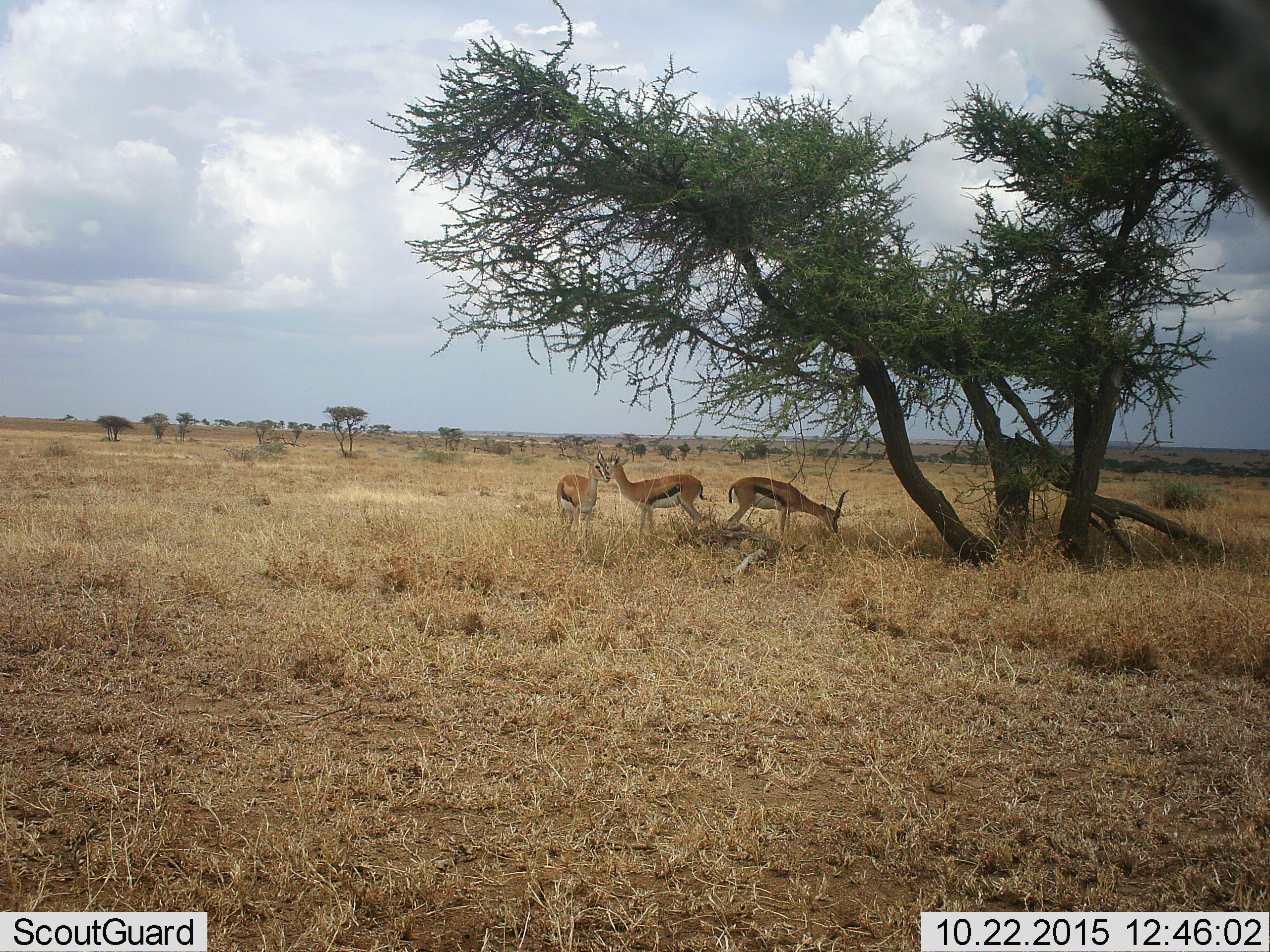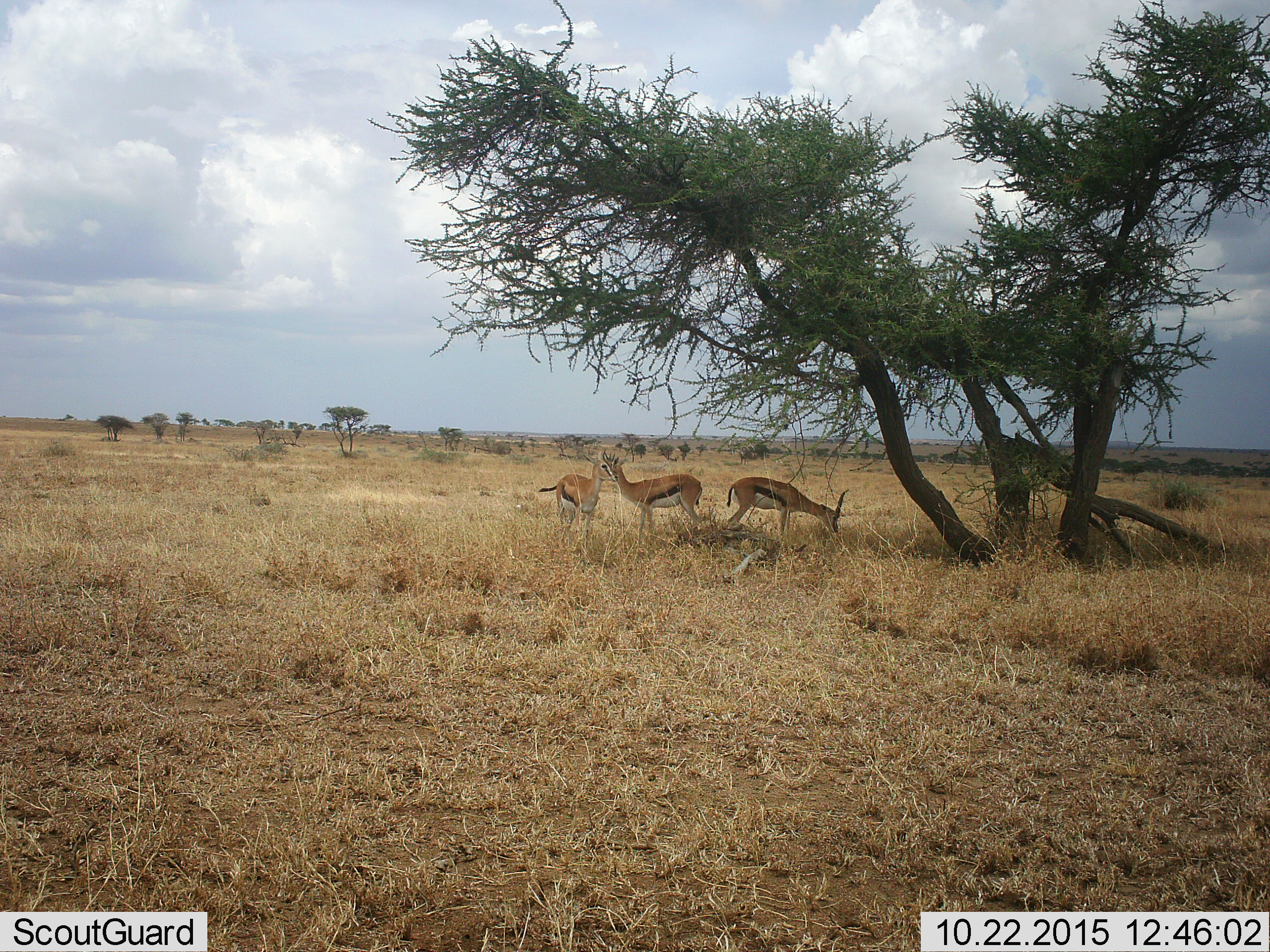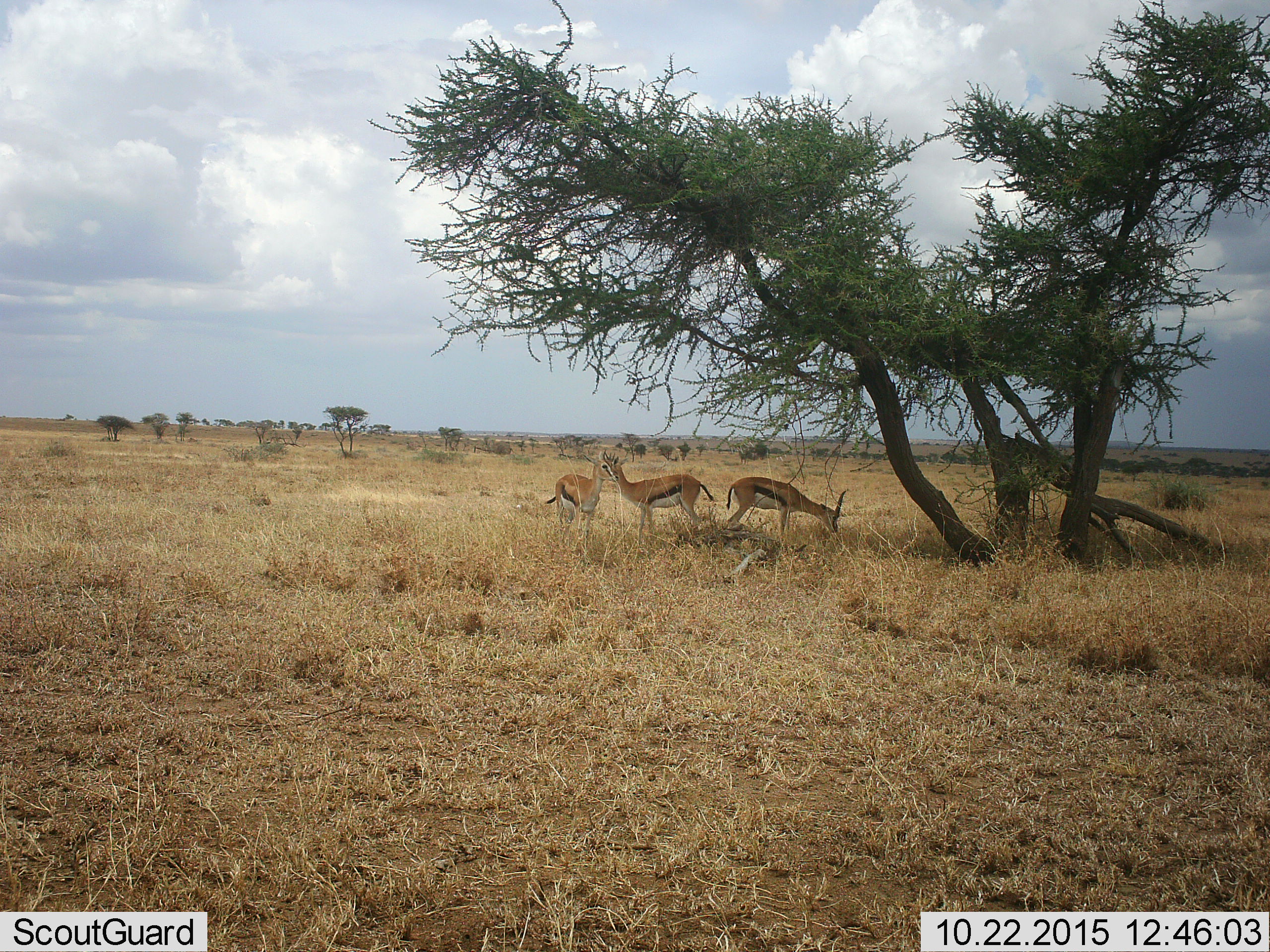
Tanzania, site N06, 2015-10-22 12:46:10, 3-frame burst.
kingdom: Animalia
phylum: Chordata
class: Mammalia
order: Artiodactyla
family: Bovidae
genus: Eudorcas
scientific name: Eudorcas thomsonii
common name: thomson's gazelle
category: gazellethomsons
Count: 3.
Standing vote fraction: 67%.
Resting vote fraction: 11%.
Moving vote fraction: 11%.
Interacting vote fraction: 0%.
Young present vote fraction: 11%.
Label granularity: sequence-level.